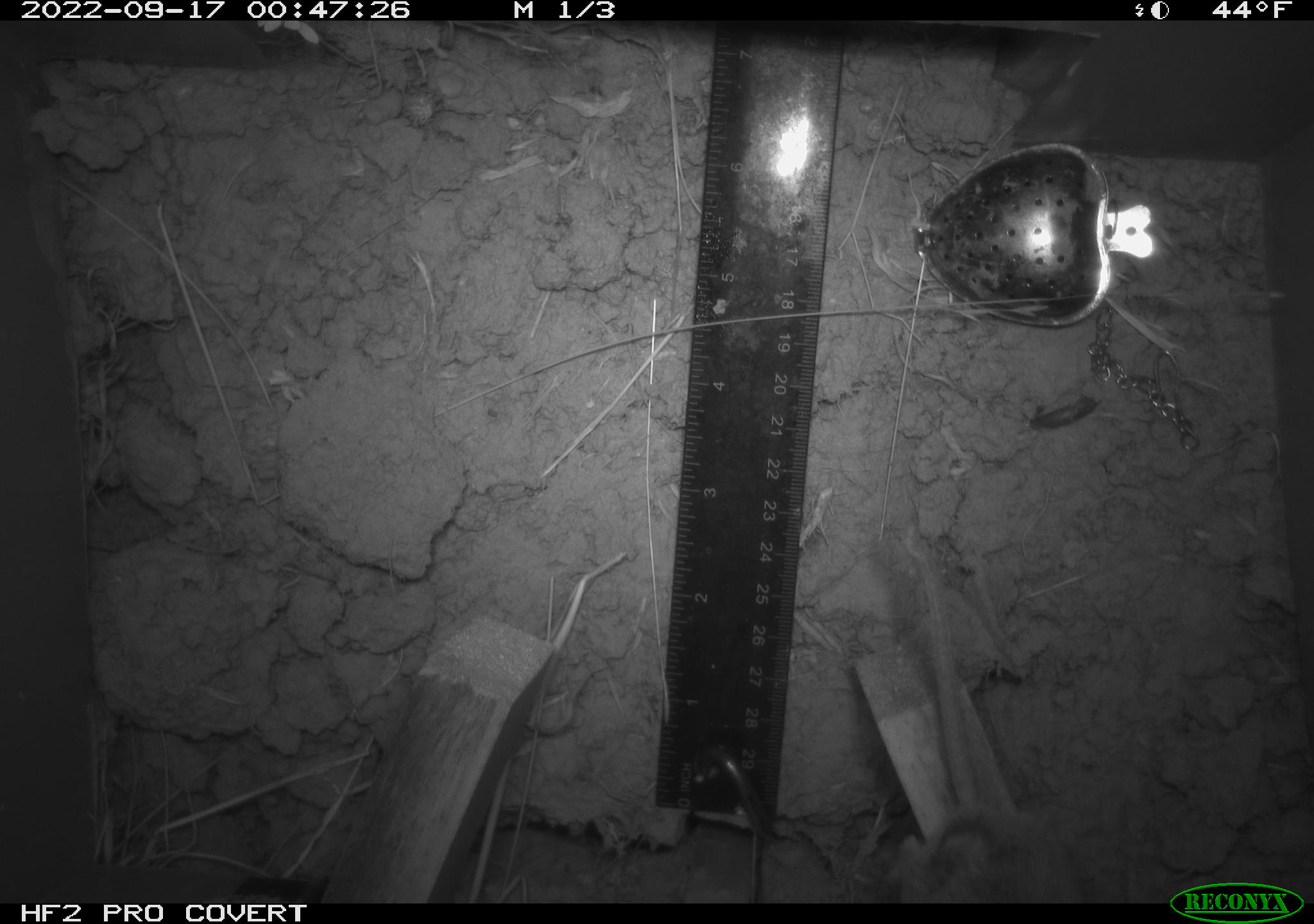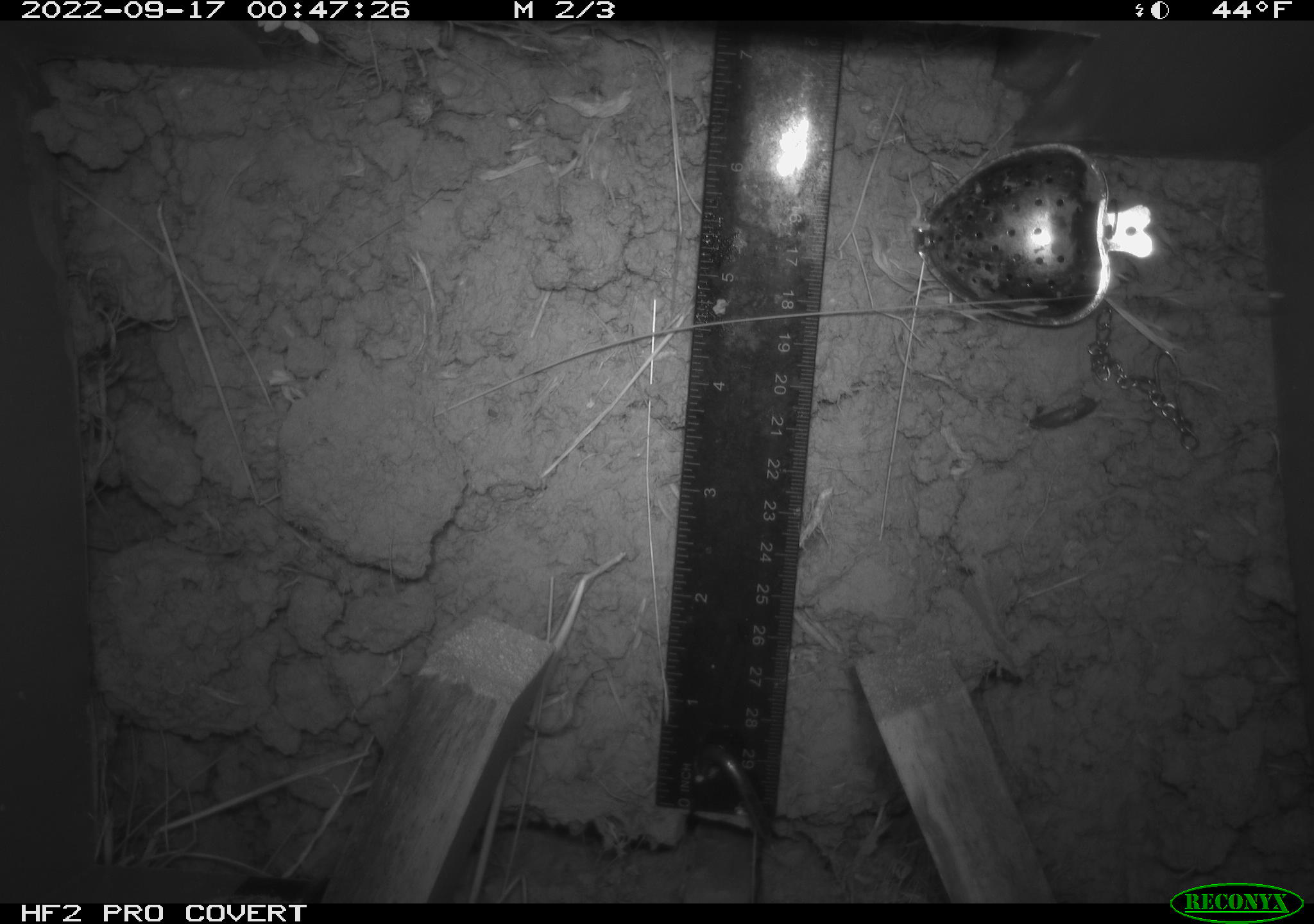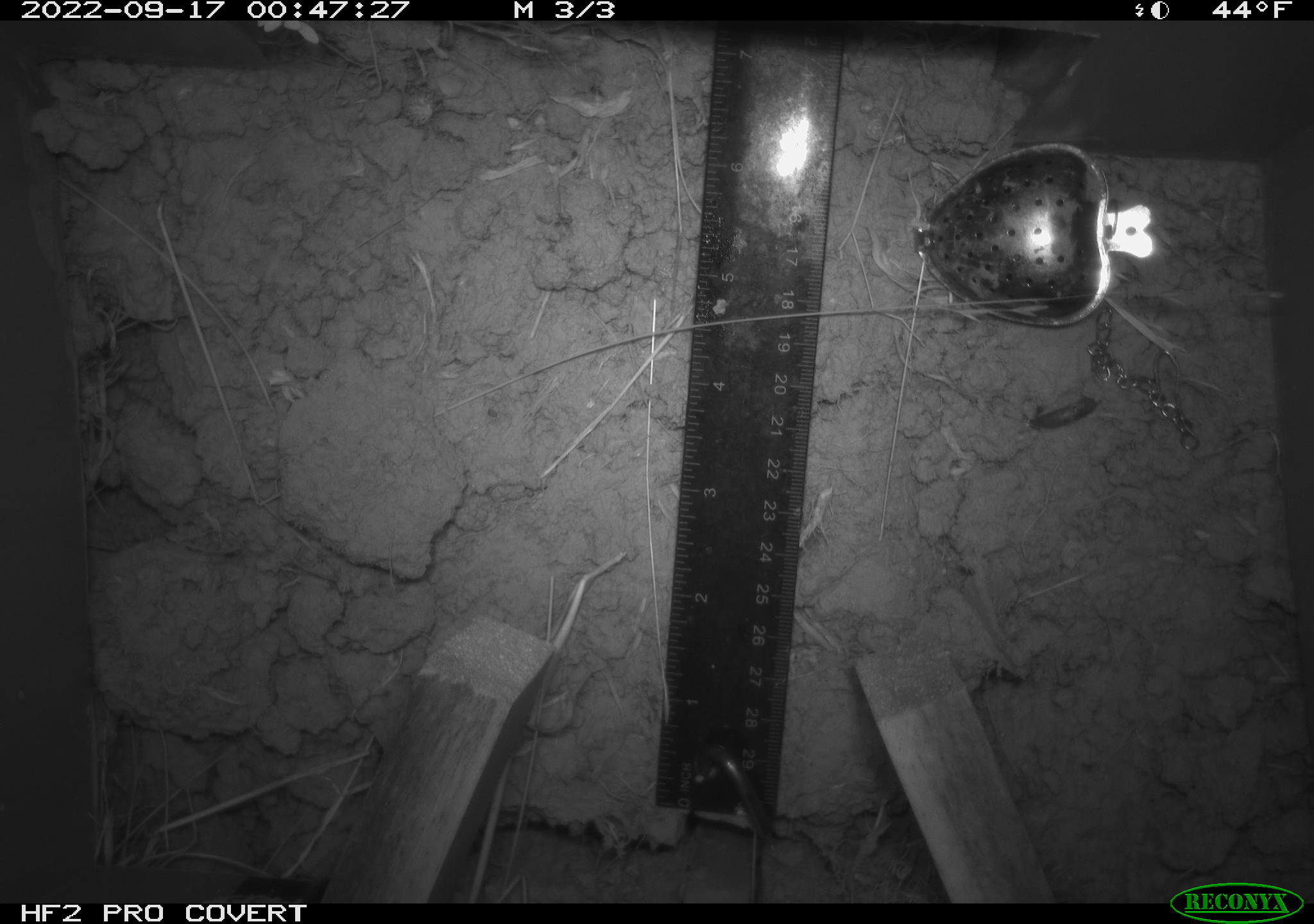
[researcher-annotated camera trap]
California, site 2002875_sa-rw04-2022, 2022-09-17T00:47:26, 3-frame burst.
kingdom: Animalia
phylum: Chordata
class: Mammalia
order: Rodentia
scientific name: Rodentia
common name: mouse species